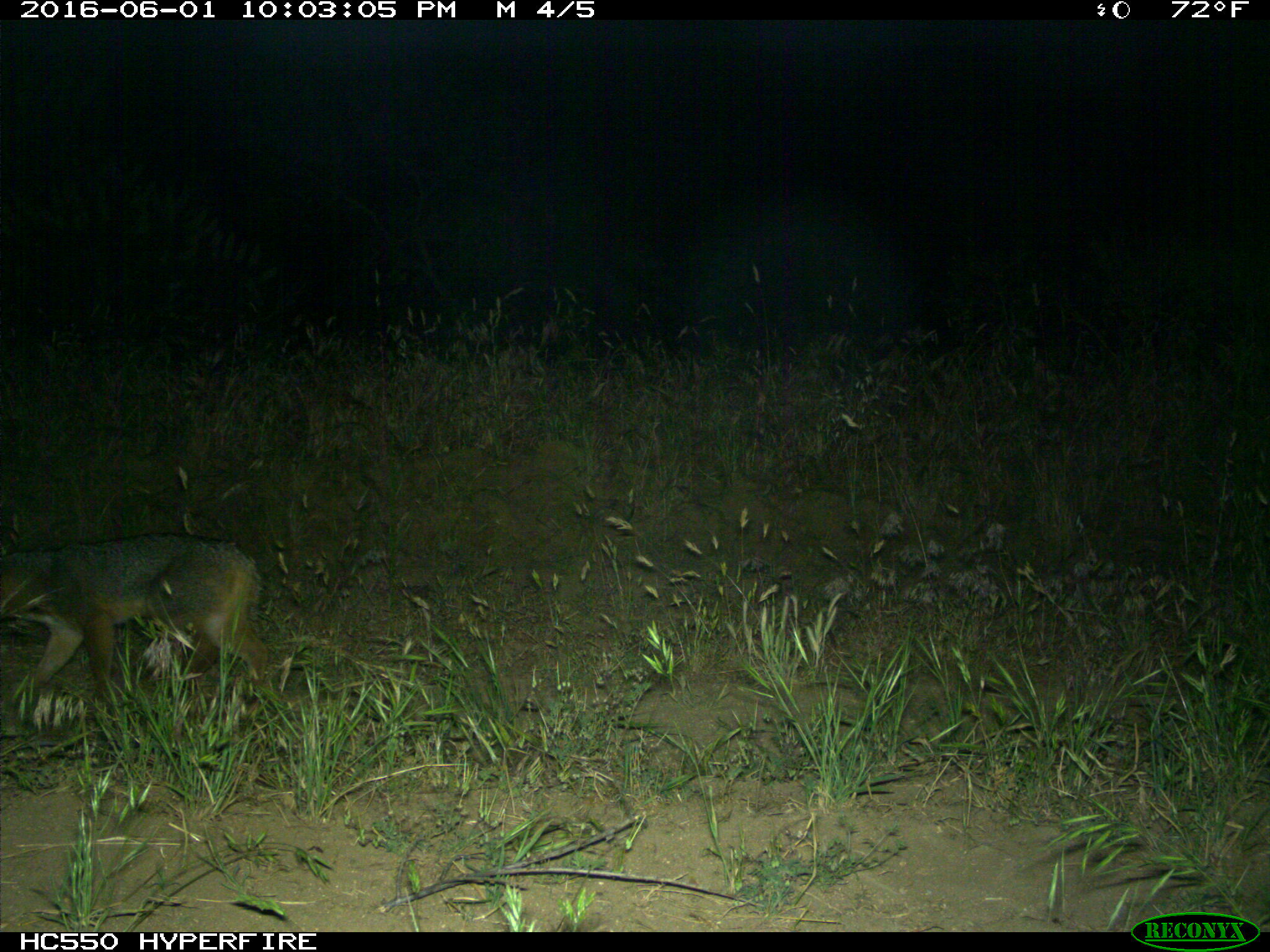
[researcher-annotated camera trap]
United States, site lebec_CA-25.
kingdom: Animalia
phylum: Chordata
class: Mammalia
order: Carnivora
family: Canidae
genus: Urocyon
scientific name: Urocyon cinereoargenteus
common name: gray fox